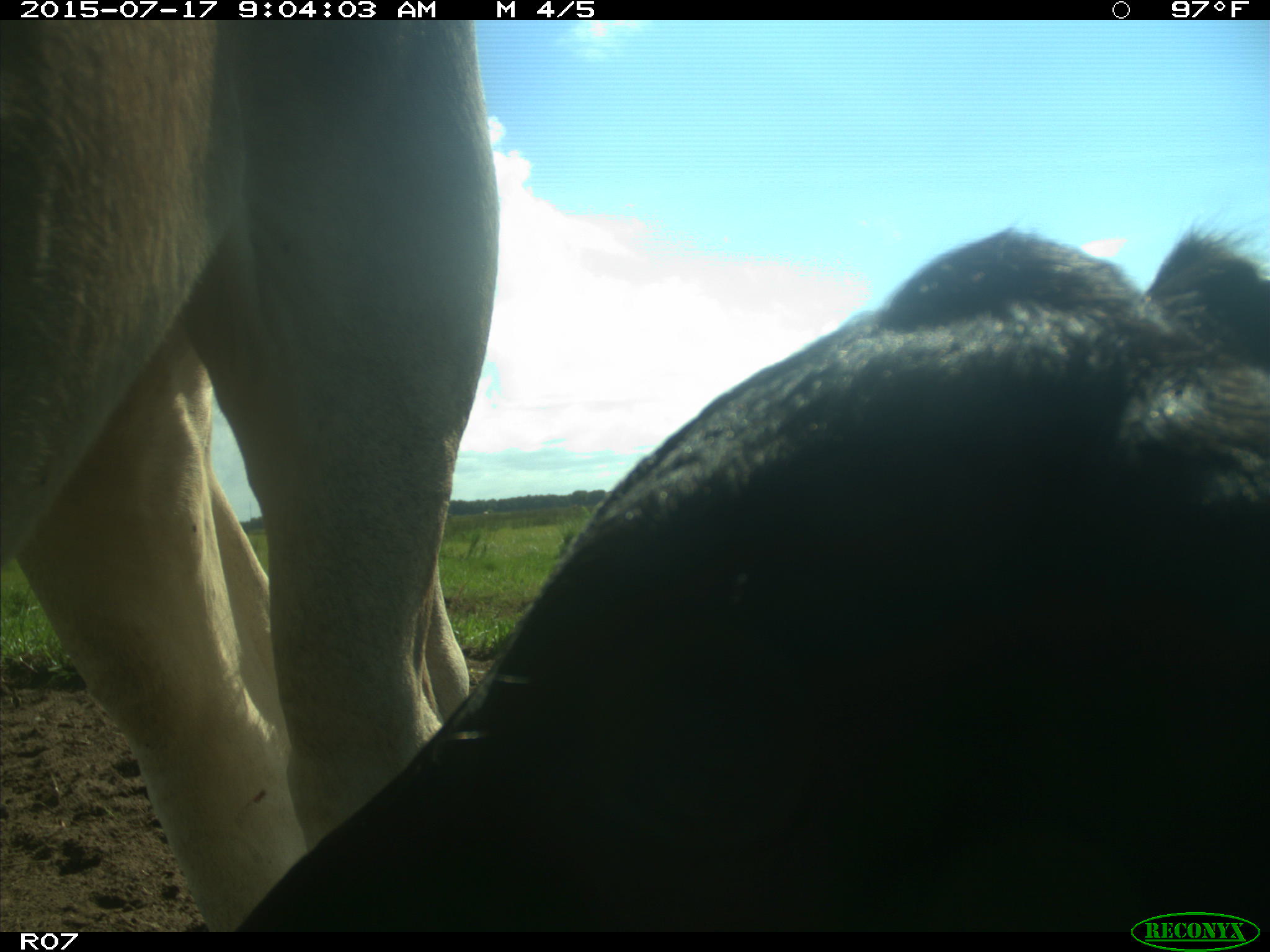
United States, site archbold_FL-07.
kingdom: Animalia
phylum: Chordata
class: Mammalia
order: Artiodactyla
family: Bovidae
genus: Bos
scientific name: Bos taurus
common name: domestic cow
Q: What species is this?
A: Bos taurus (domestic cow).